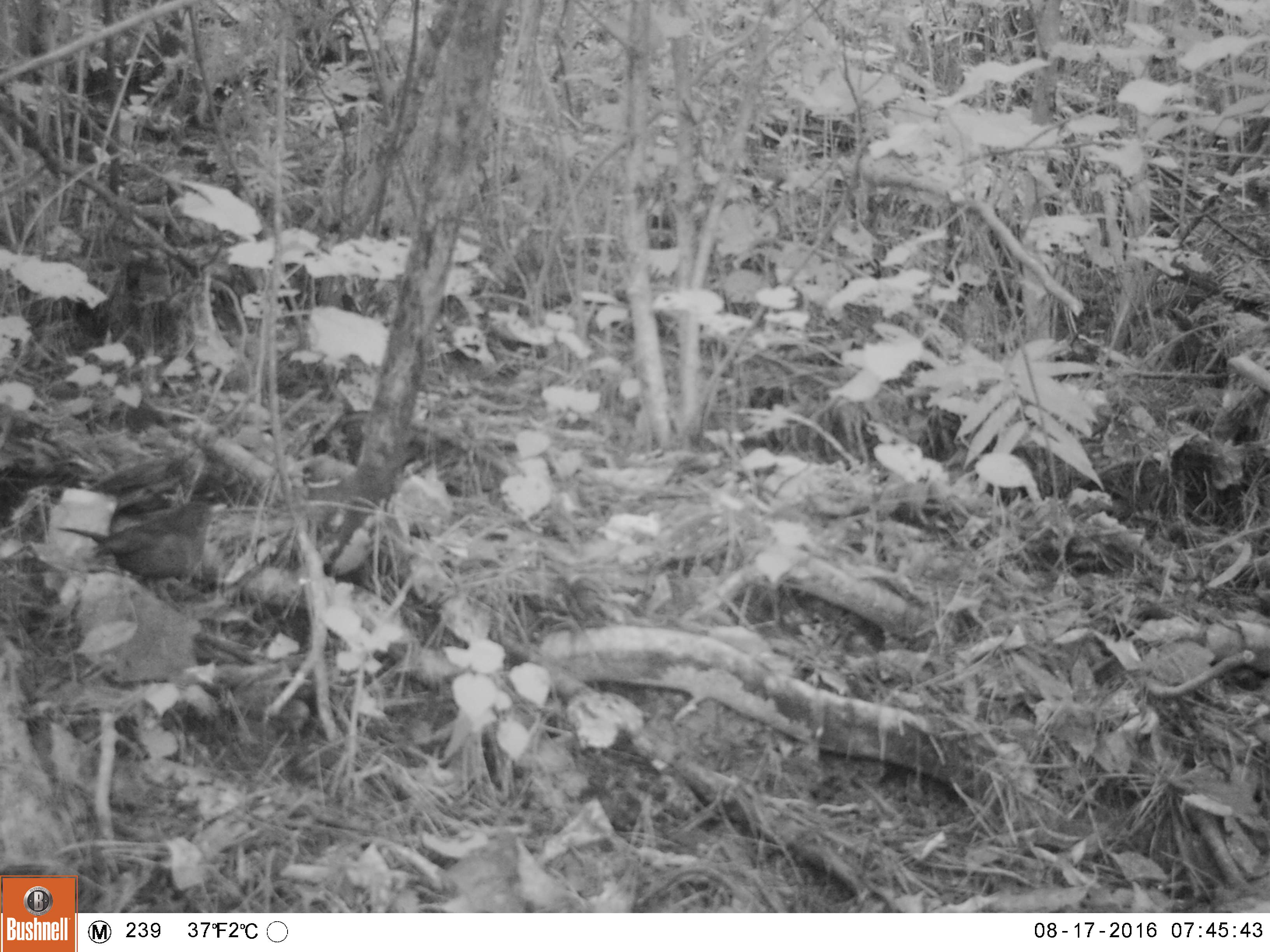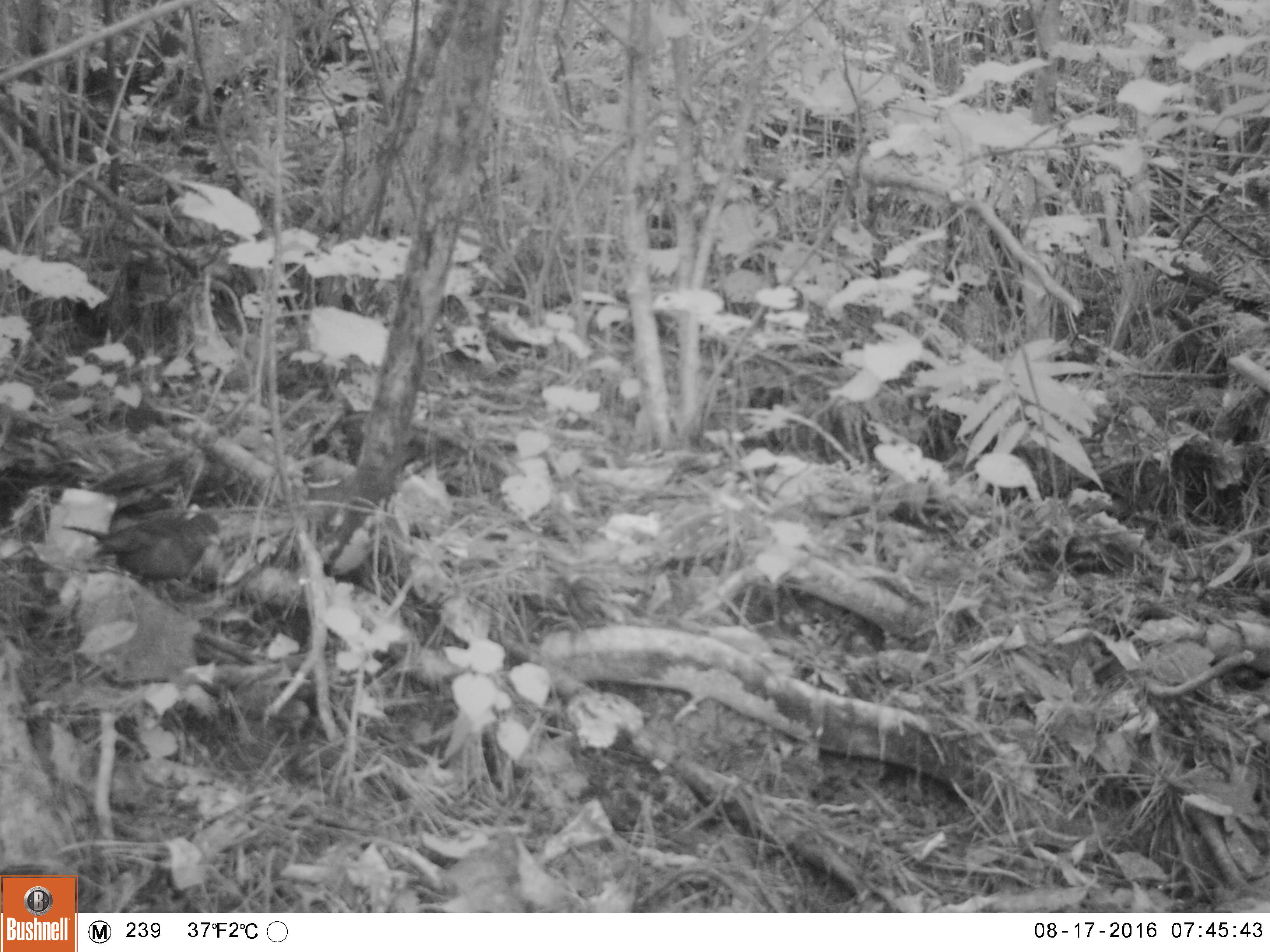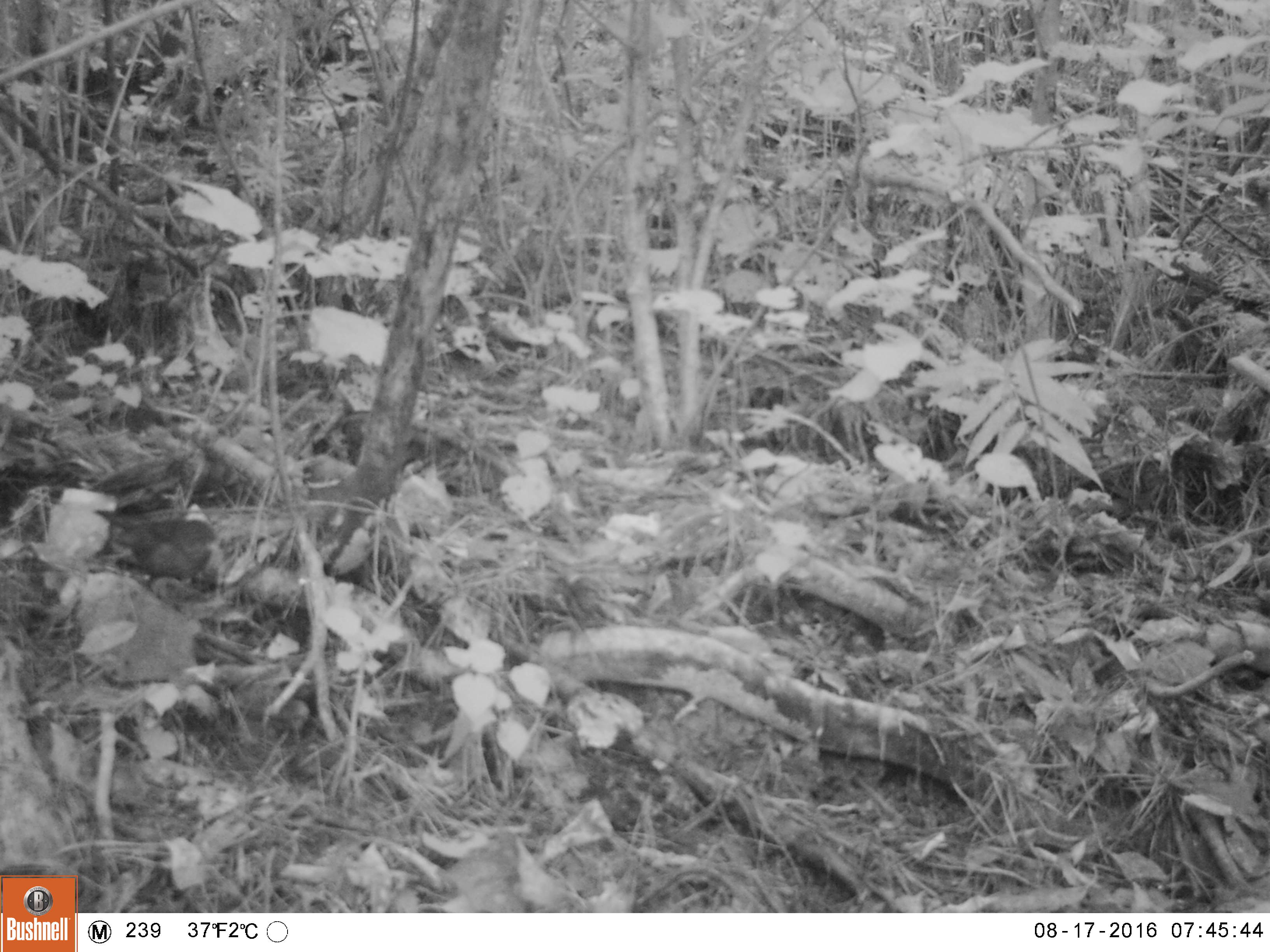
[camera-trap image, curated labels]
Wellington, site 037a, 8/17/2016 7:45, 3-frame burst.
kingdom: Animalia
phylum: Chordata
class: Aves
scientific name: Aves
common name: bird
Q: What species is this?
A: Bird (Aves).